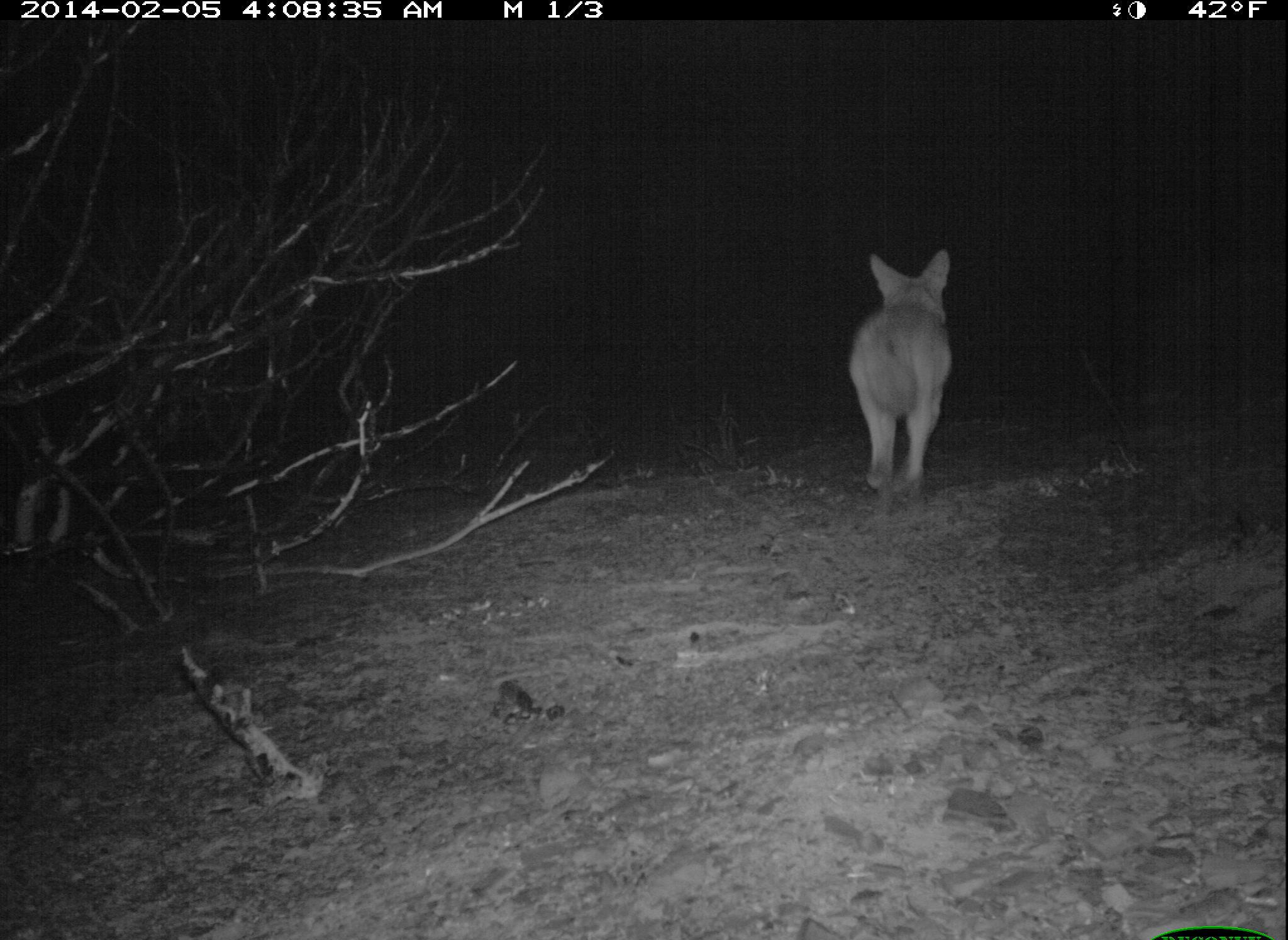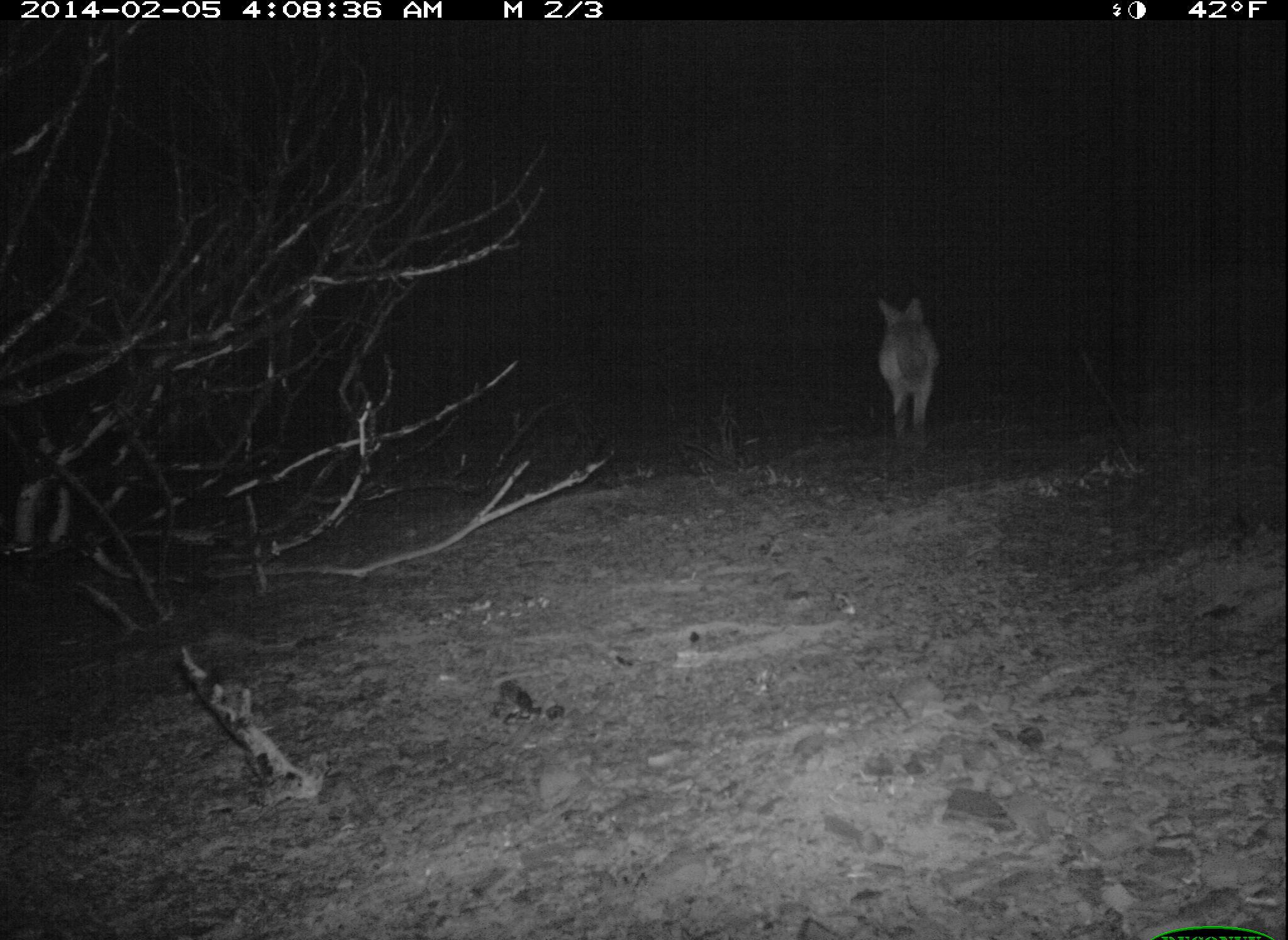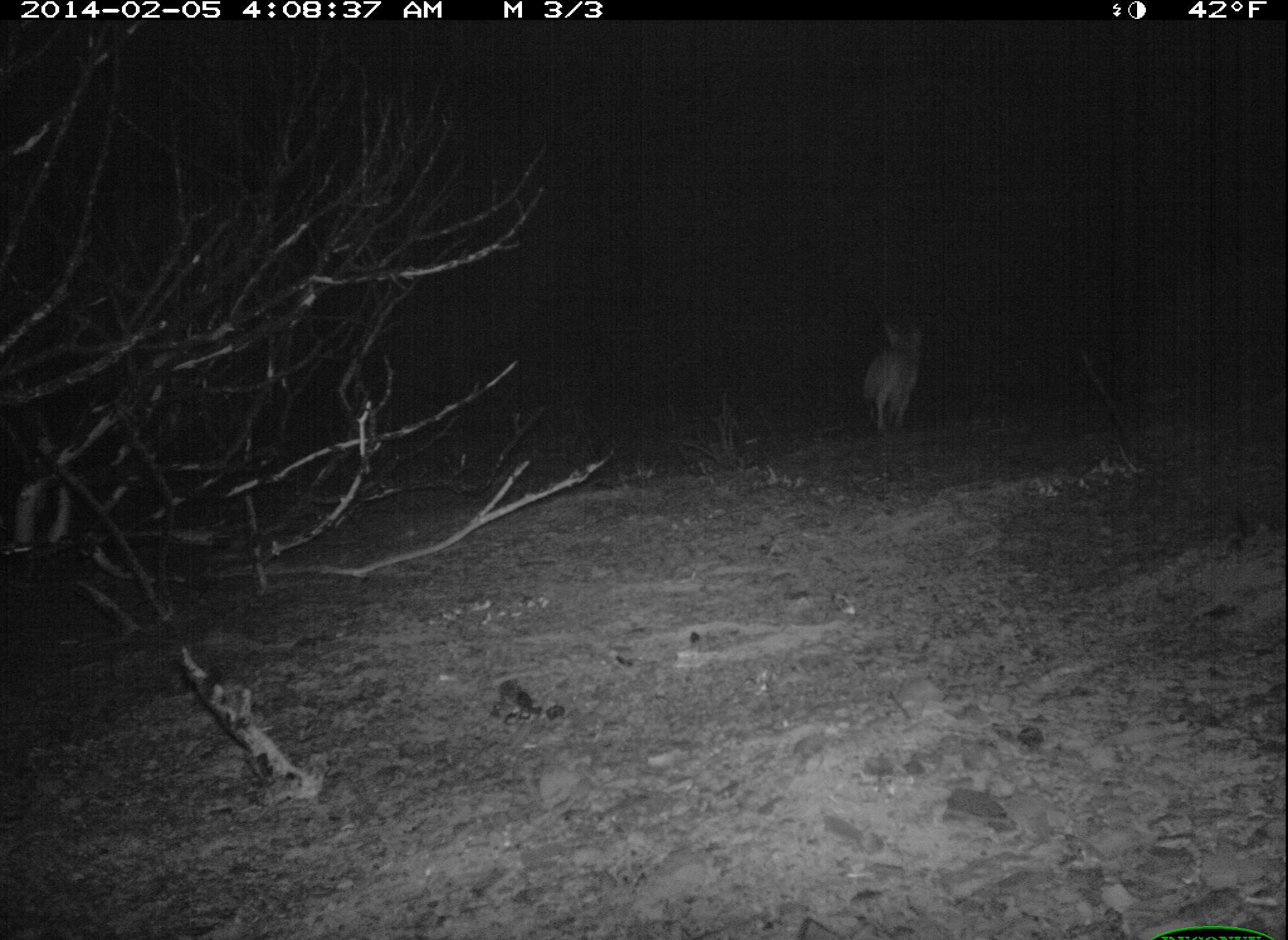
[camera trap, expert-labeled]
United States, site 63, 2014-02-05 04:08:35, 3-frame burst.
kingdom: Animalia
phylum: Chordata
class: Mammalia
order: Carnivora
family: Canidae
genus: Canis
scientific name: Canis latrans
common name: coyote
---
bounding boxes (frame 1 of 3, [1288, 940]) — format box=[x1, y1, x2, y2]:
coyote: box=[848, 246, 954, 501]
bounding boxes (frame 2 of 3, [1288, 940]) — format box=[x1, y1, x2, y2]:
coyote: box=[875, 295, 940, 443]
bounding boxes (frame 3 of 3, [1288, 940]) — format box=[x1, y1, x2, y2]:
coyote: box=[863, 323, 923, 437]